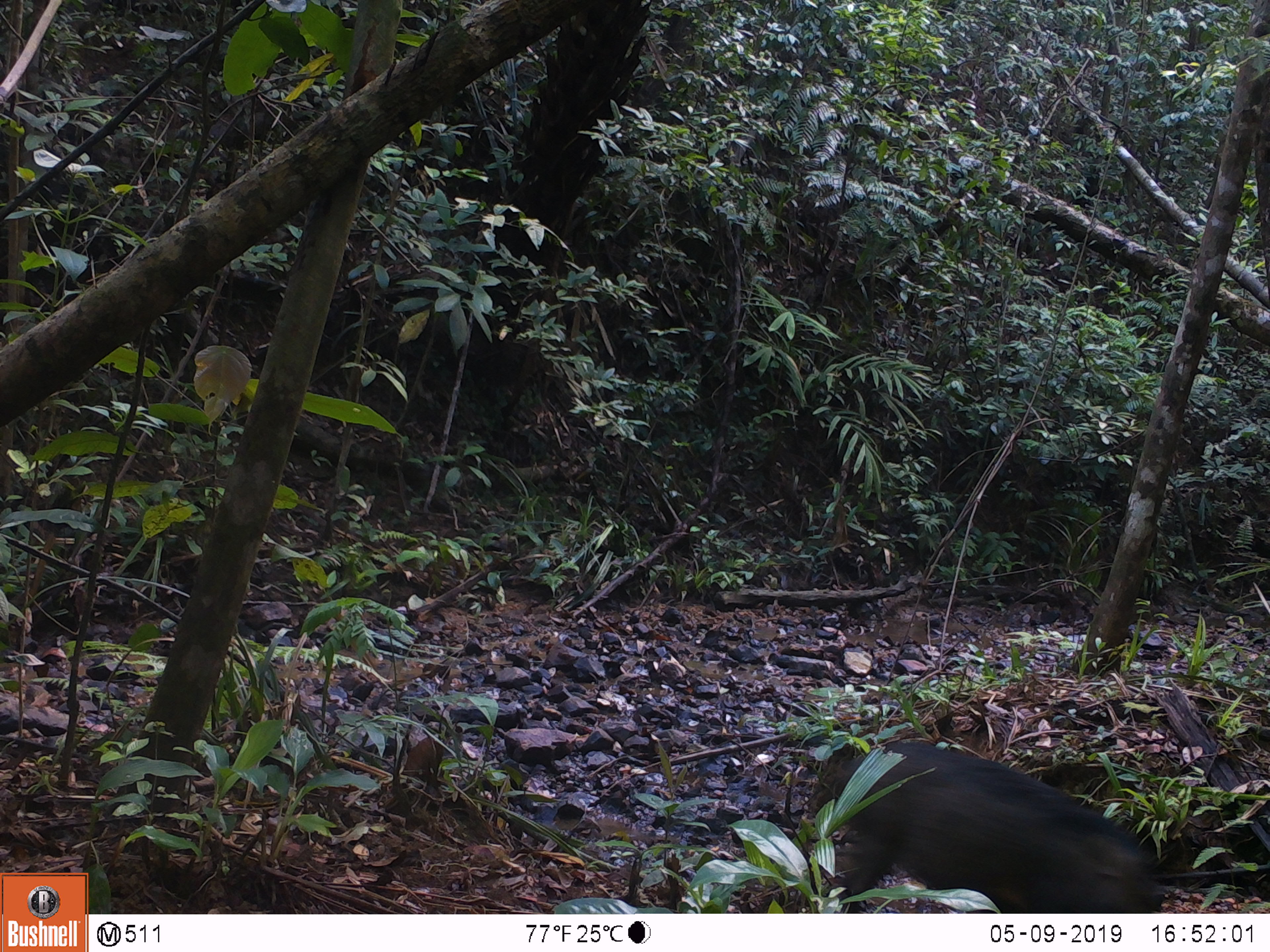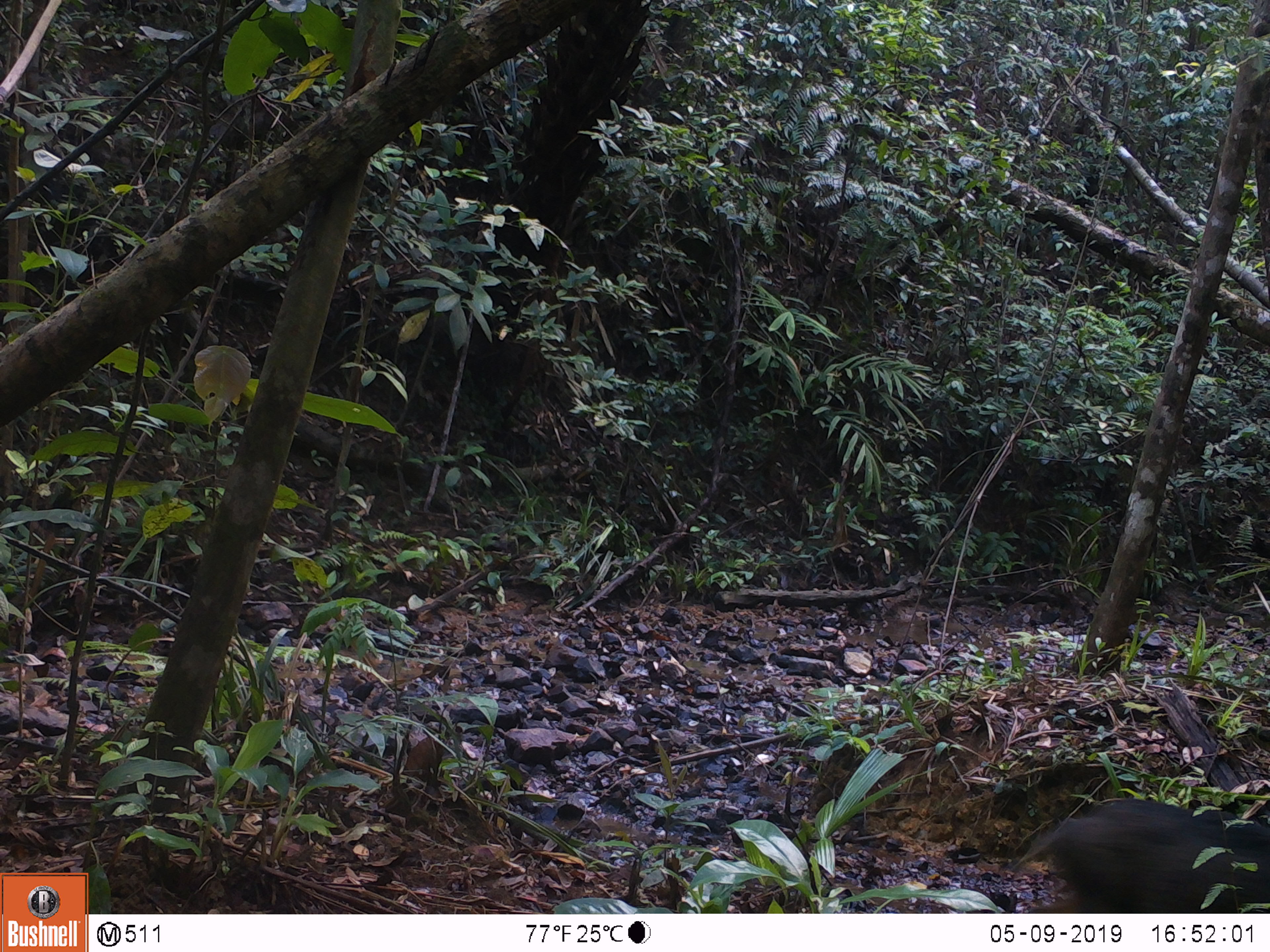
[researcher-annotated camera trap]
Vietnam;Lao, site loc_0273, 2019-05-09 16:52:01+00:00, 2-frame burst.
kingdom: Animalia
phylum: Chordata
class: Mammalia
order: Artiodactyla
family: Suidae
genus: Sus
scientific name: Sus scrofa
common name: eurasian wild pig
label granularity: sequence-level